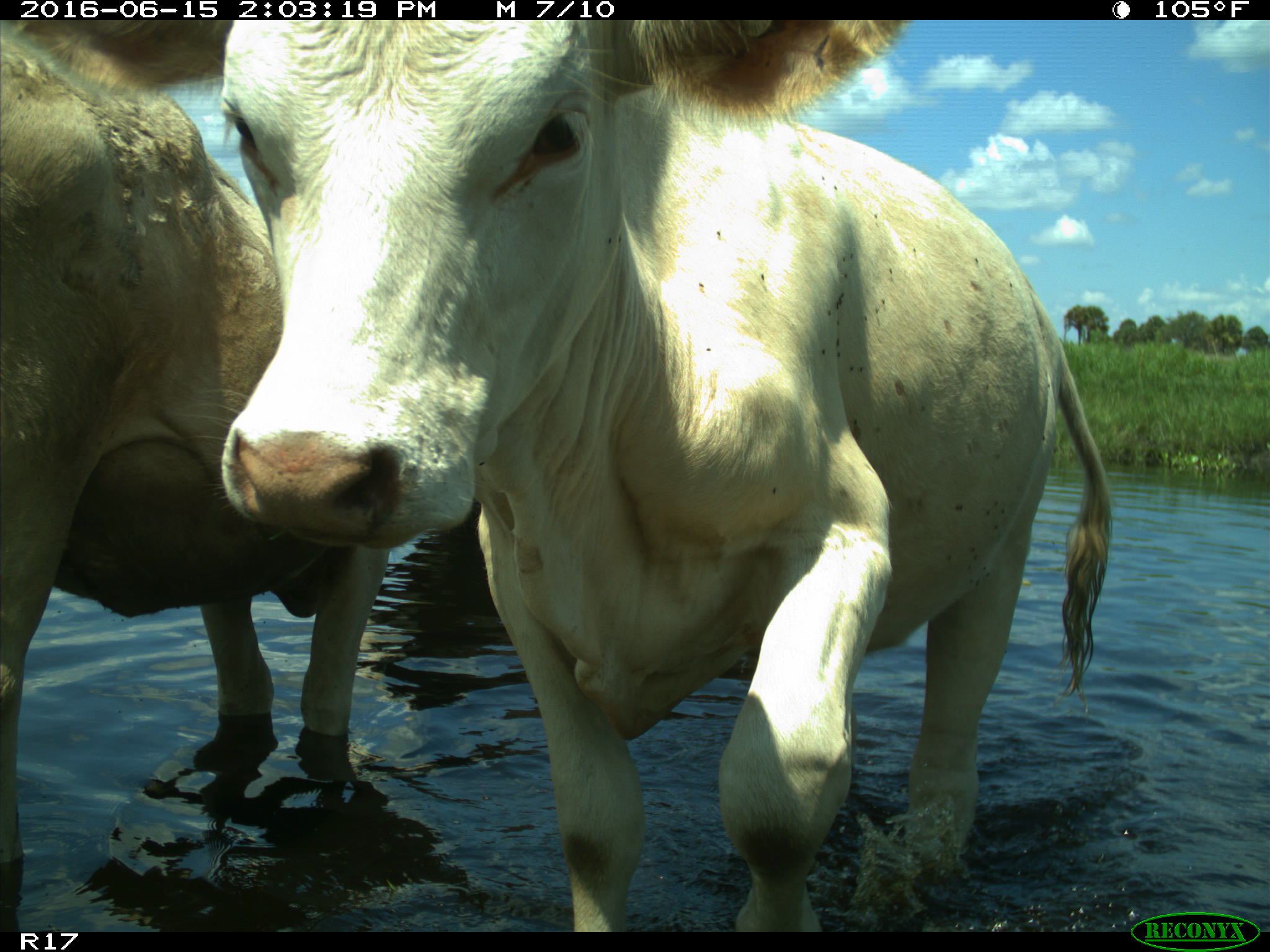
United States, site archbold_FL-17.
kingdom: Animalia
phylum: Chordata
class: Mammalia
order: Artiodactyla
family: Bovidae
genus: Bos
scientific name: Bos taurus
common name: domestic cow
Bos taurus (domestic cow).